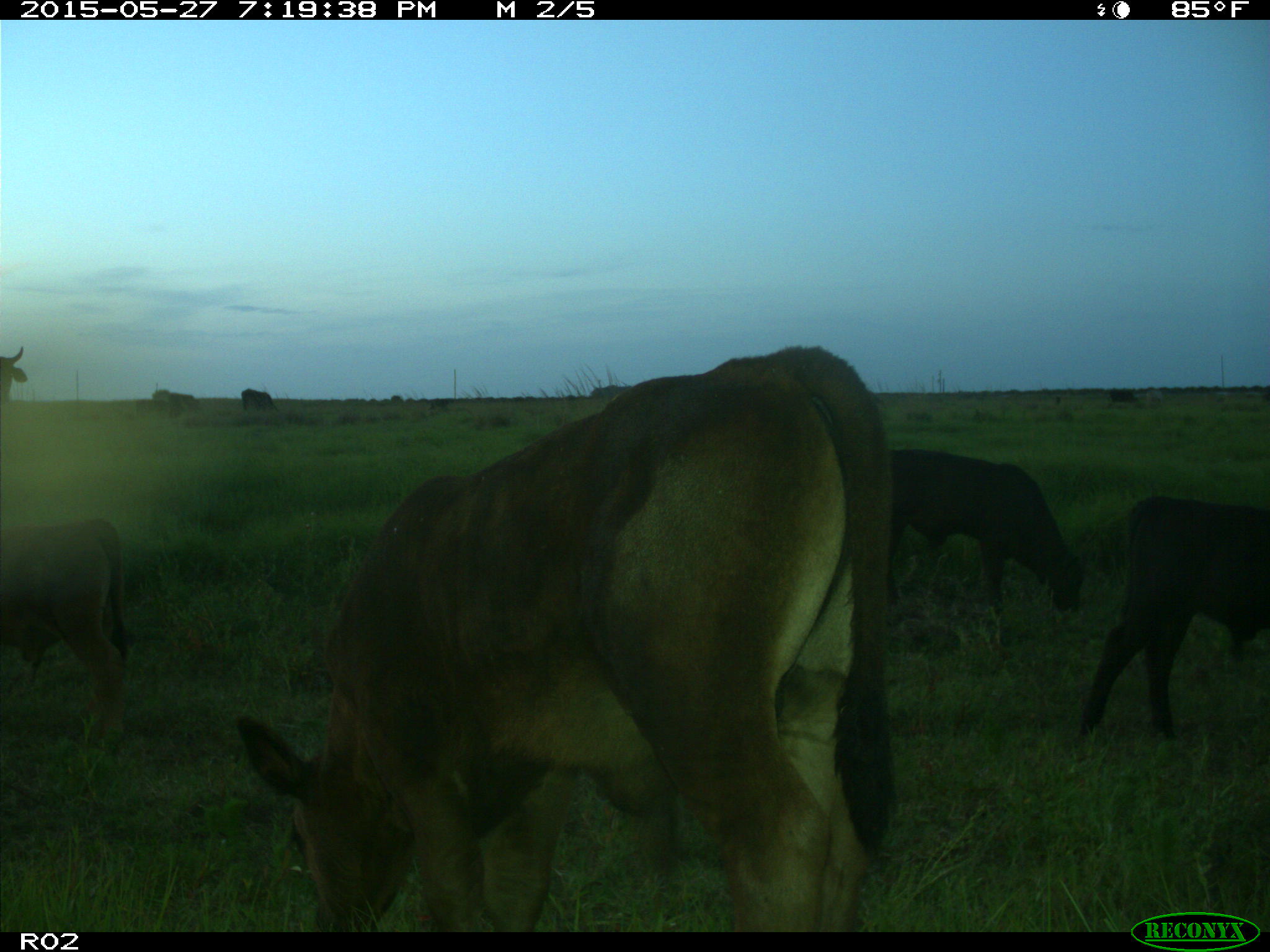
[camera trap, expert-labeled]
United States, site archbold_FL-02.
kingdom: Animalia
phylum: Chordata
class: Mammalia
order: Artiodactyla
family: Bovidae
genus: Bos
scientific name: Bos taurus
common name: domestic cow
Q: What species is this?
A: Bos taurus (domestic cow).